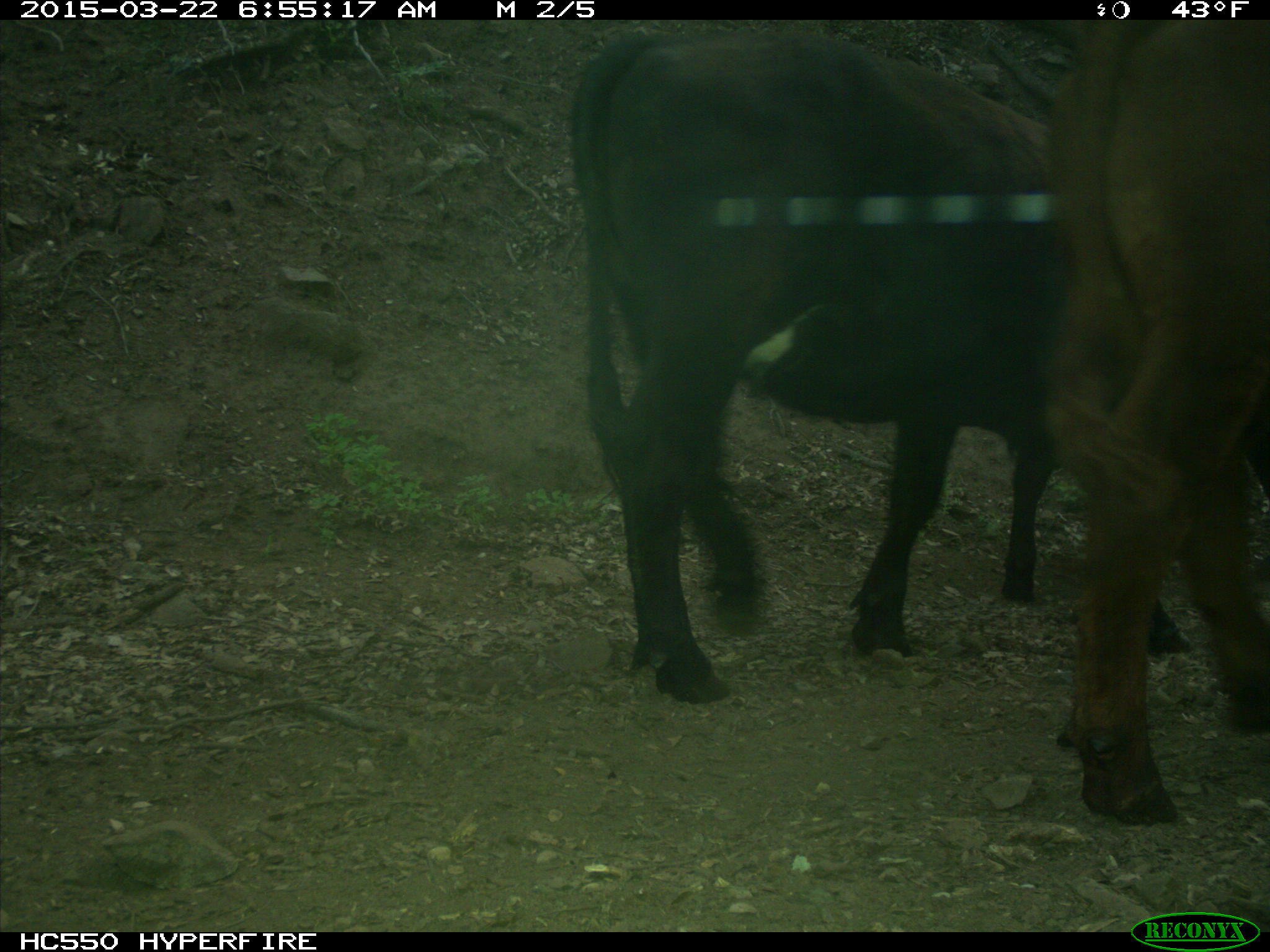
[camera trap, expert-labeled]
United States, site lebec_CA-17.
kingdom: Animalia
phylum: Chordata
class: Mammalia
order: Artiodactyla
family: Bovidae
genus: Bos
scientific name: Bos taurus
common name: domestic cow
Bos taurus (domestic cow).